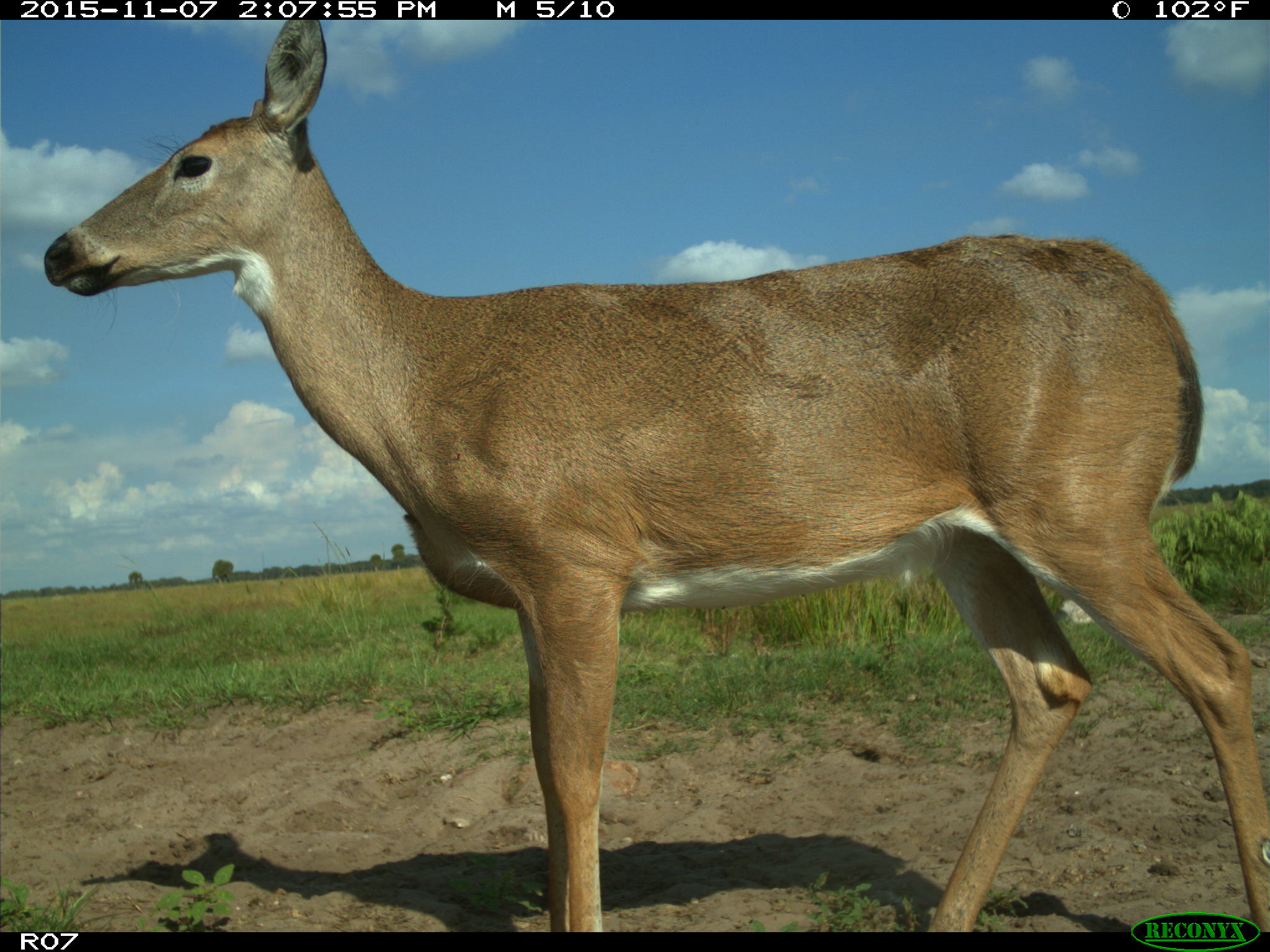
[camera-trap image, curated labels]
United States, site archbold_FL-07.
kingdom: Animalia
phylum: Chordata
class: Mammalia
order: Artiodactyla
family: Cervidae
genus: Odocoileus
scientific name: Odocoileus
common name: deer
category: unidentified deer